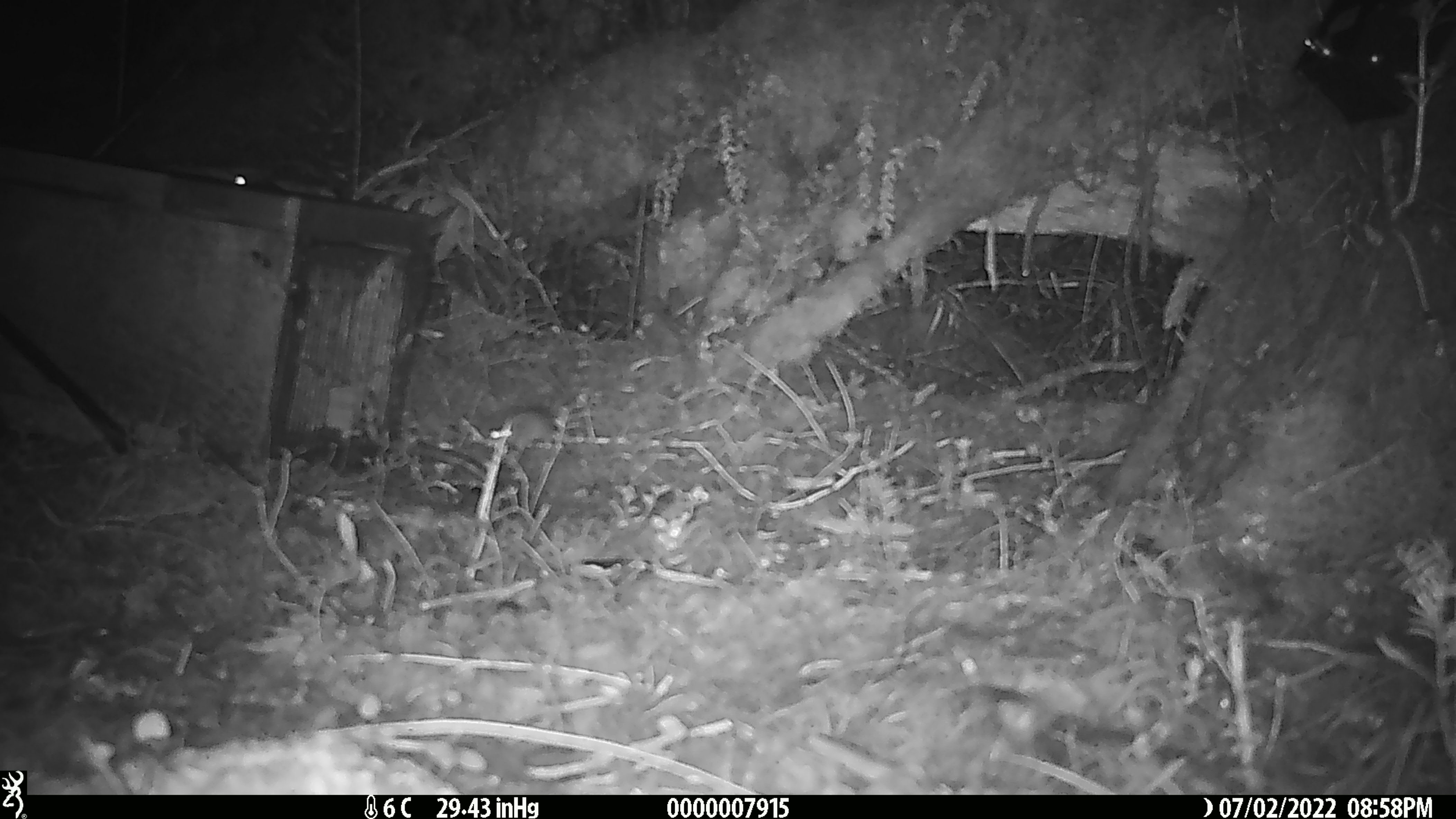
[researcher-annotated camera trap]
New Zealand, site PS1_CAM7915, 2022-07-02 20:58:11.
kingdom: Animalia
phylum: Chordata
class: Mammalia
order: Rodentia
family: Muridae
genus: Mus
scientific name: Mus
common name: mouse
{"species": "mouse (Mus)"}